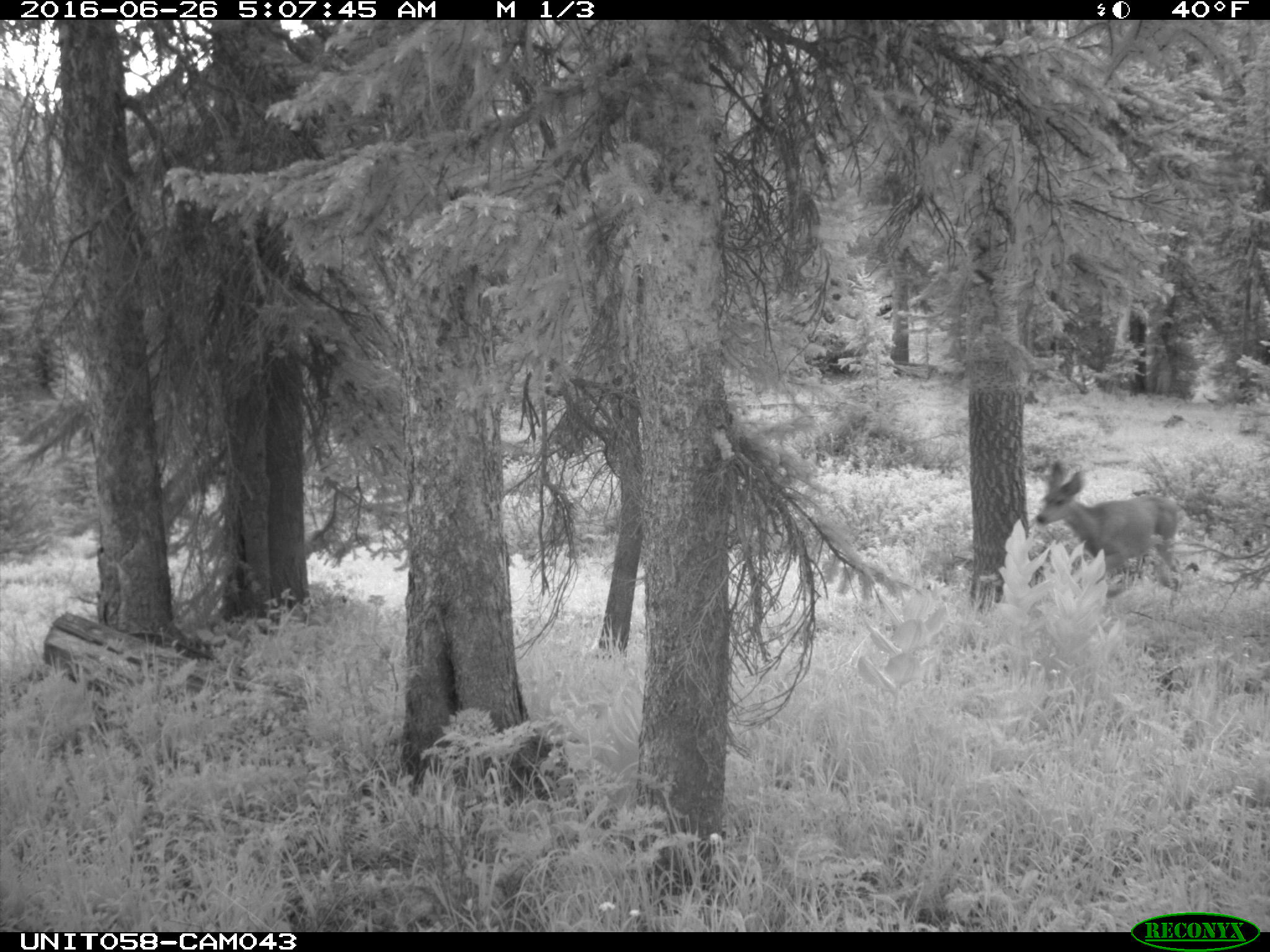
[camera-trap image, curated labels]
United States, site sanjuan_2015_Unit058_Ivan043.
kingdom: Animalia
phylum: Chordata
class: Mammalia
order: Artiodactyla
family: Cervidae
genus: Odocoileus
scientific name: Odocoileus hemionus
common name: mule deer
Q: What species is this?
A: Odocoileus hemionus (mule deer).